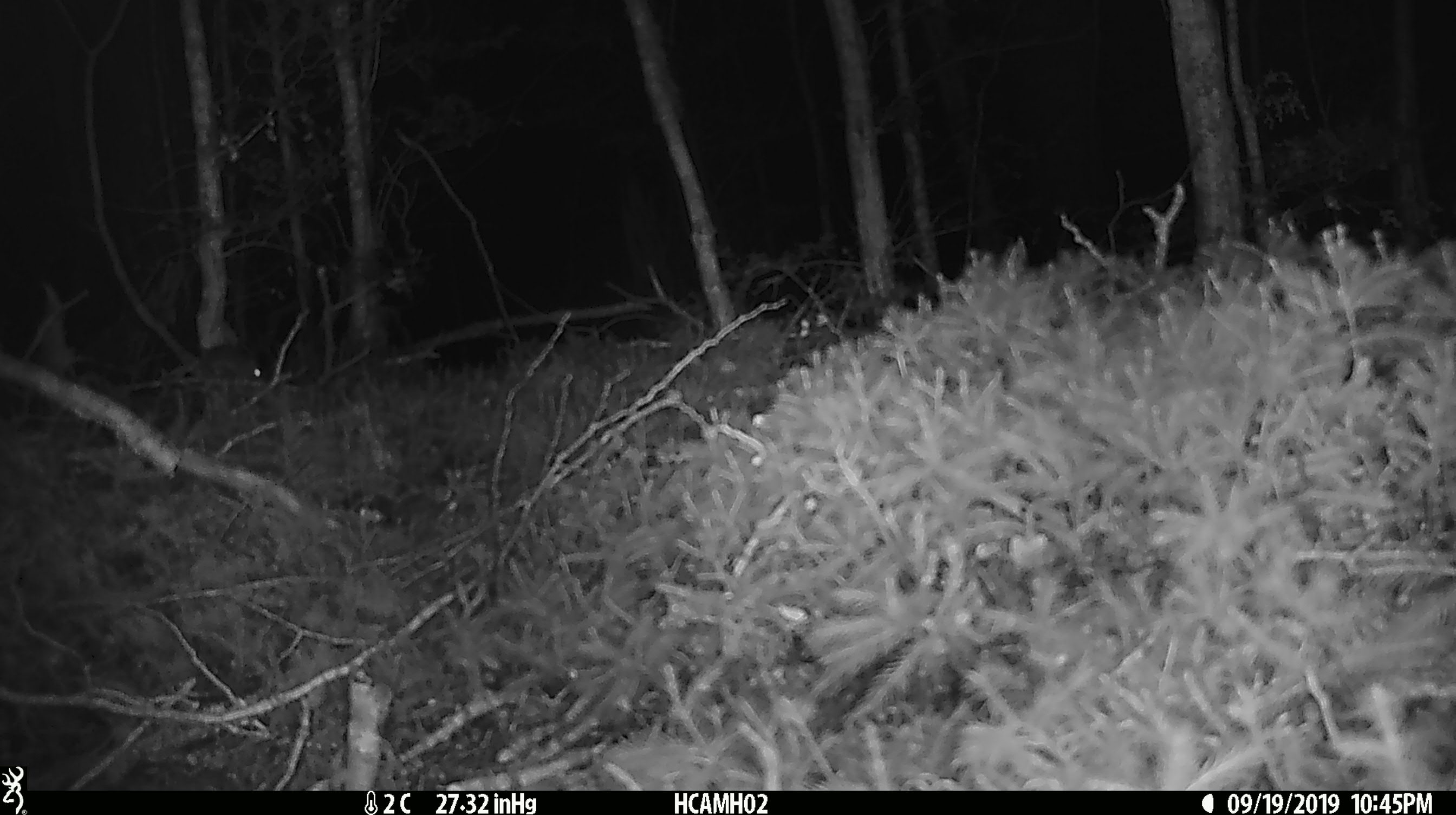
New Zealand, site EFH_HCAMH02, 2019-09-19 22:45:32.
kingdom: Animalia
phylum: Chordata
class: Mammalia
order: Rodentia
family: Muridae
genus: Mus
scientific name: Mus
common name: mouse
Mouse (Mus).